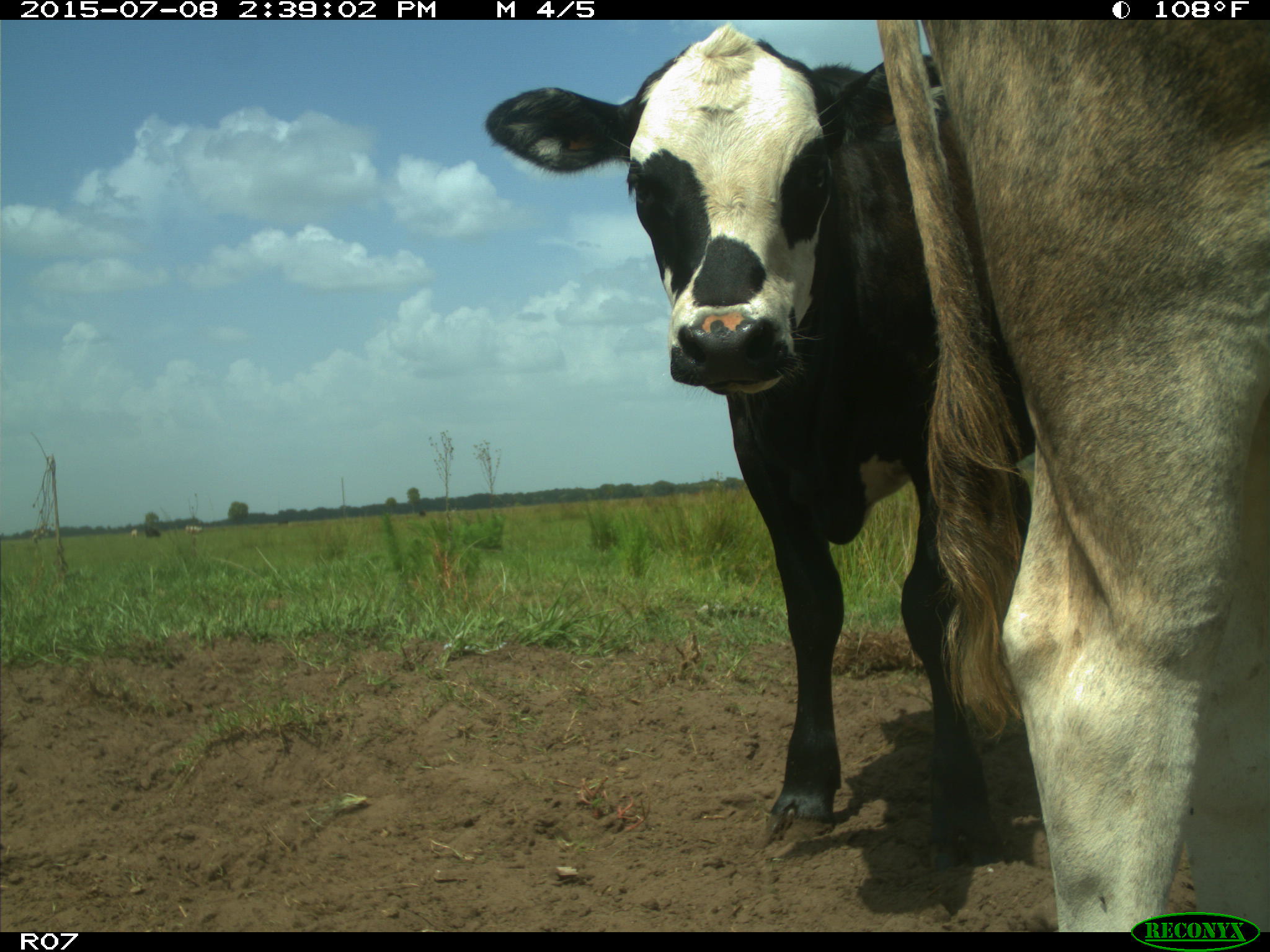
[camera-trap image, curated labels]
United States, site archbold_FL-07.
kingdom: Animalia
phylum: Chordata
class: Mammalia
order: Artiodactyla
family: Bovidae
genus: Bos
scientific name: Bos taurus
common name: domestic cow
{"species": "Bos taurus (domestic cow)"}